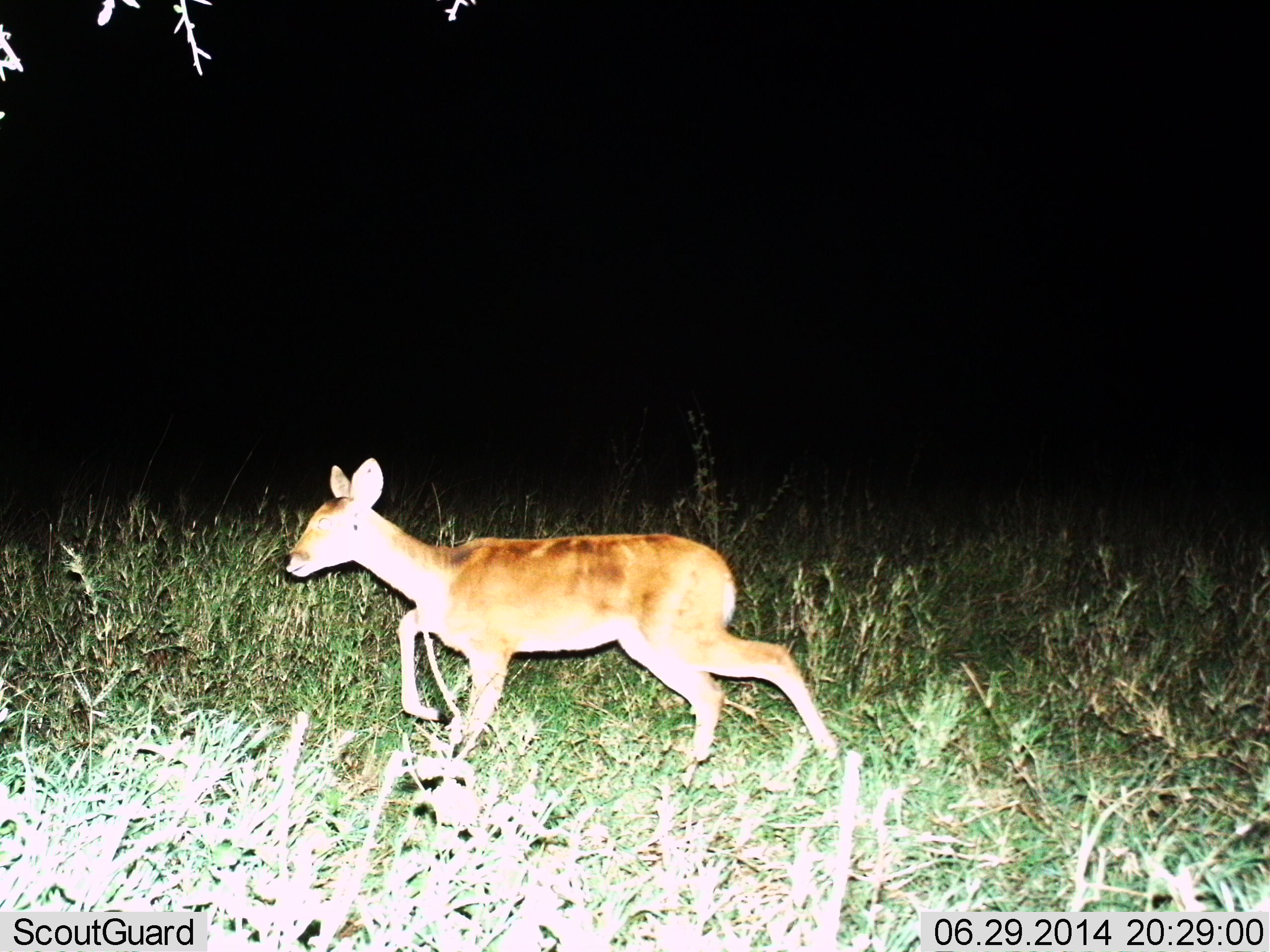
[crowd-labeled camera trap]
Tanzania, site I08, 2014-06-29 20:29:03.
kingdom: Animalia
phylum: Chordata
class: Mammalia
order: Artiodactyla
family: Bovidae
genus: Redunca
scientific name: Redunca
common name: reedbuck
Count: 1.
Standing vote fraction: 0%.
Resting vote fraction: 0%.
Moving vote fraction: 100%.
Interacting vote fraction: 0%.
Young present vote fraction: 10%.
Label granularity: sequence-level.